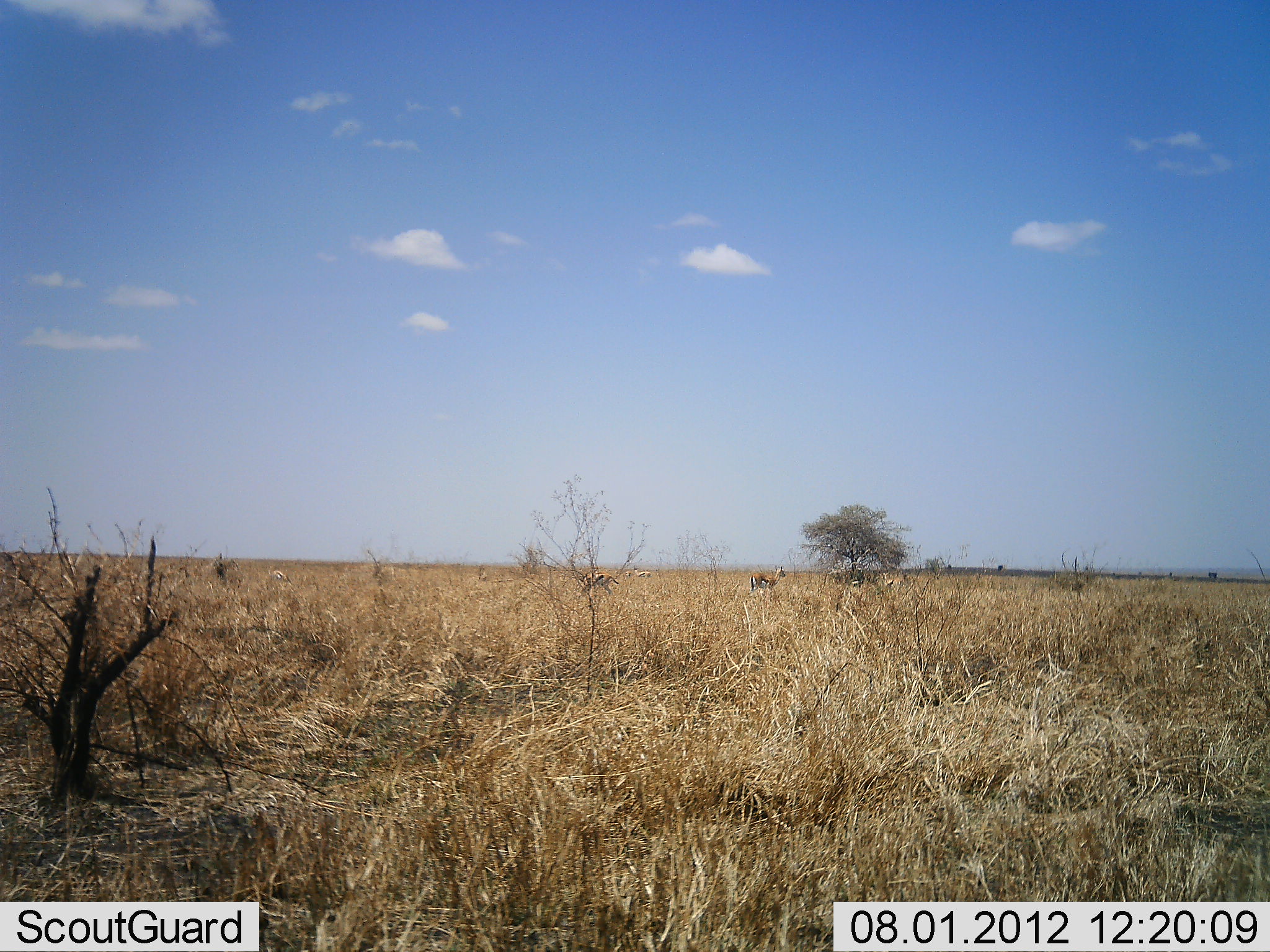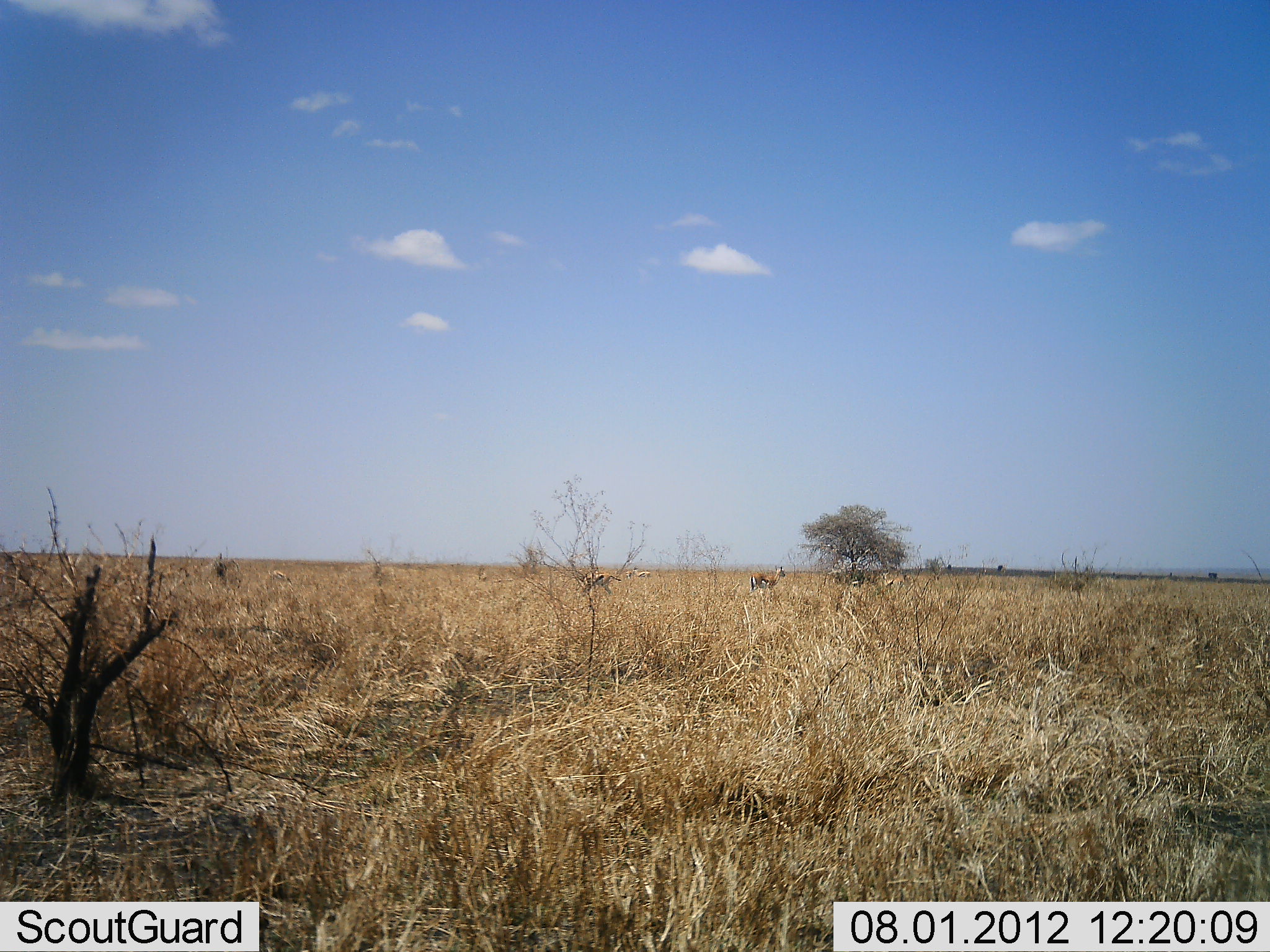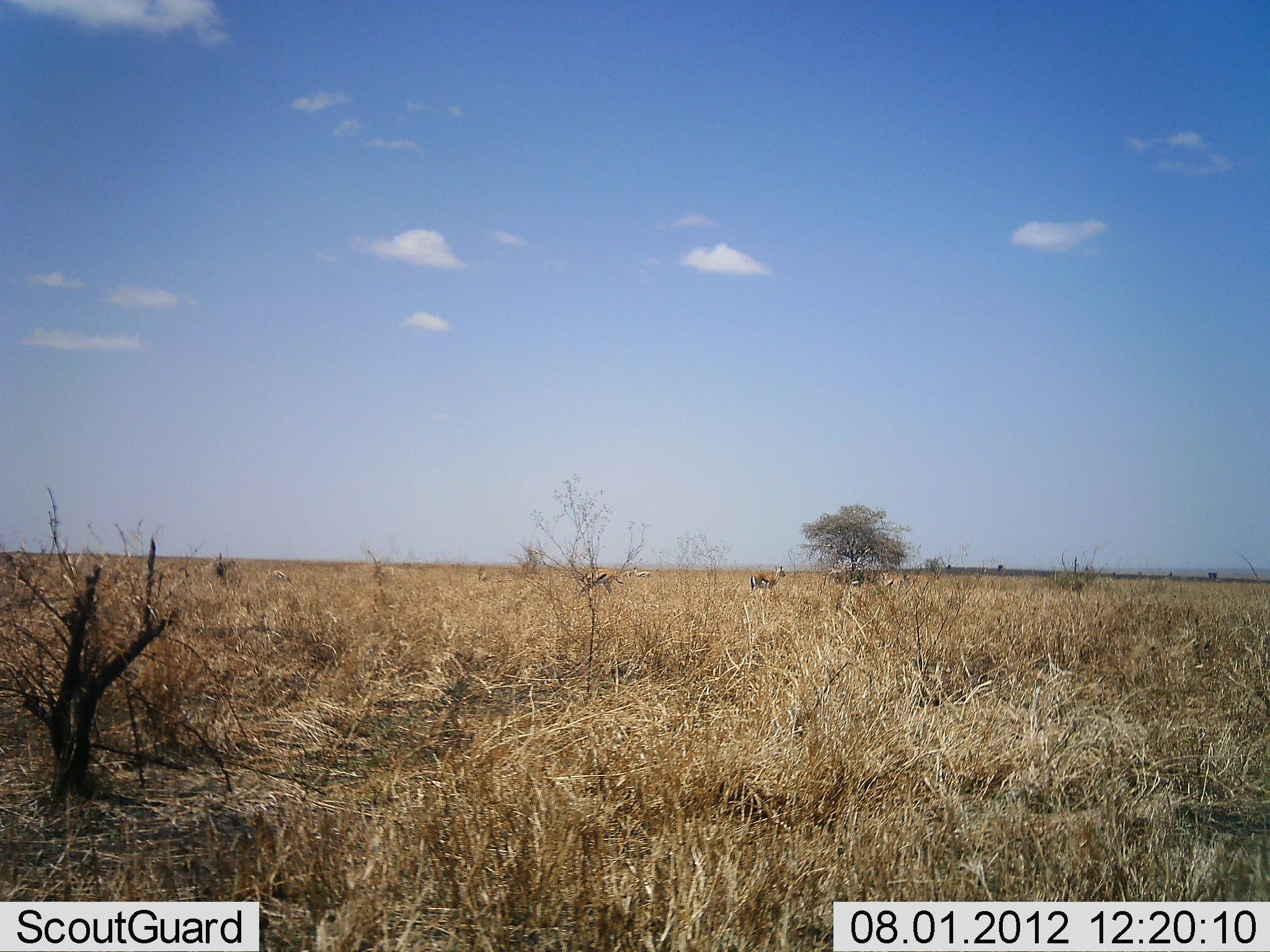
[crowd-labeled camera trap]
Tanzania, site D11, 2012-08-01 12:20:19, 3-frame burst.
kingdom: Animalia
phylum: Chordata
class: Mammalia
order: Artiodactyla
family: Bovidae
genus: Eudorcas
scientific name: Eudorcas thomsonii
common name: thomson's gazelle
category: gazellethomsons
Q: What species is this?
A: Gazellethomsons (thomson's gazelle) (Eudorcas thomsonii).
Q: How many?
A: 4.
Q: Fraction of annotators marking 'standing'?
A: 80%.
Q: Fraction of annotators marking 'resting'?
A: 0%.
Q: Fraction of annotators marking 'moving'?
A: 20%.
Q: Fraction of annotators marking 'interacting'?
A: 0%.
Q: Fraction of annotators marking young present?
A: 0%.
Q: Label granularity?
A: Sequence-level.